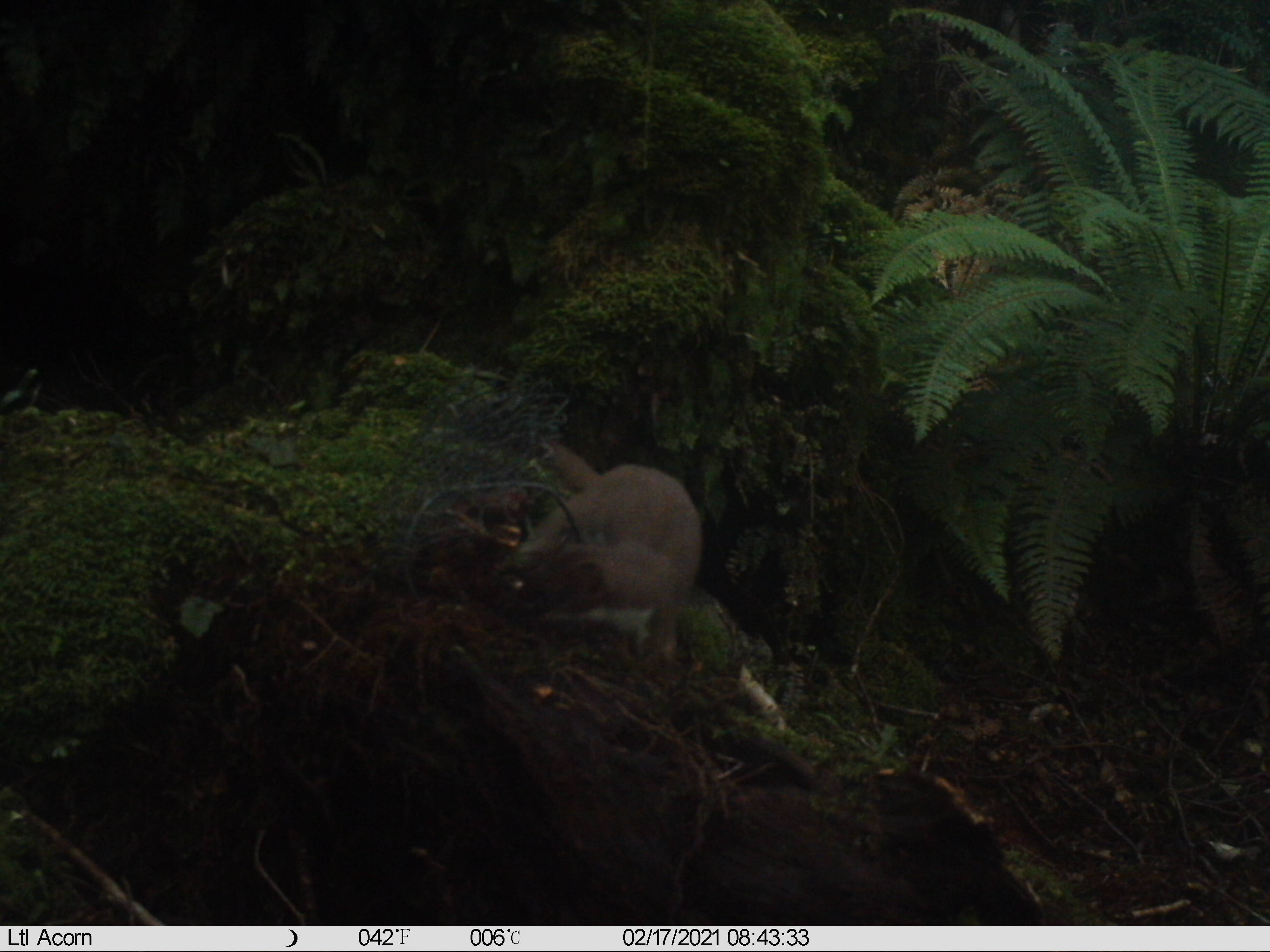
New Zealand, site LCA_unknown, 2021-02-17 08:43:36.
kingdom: Animalia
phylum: Chordata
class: Mammalia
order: Carnivora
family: Mustelidae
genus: Mustela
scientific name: Mustela erminea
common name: stoat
Stoat (Mustela erminea).